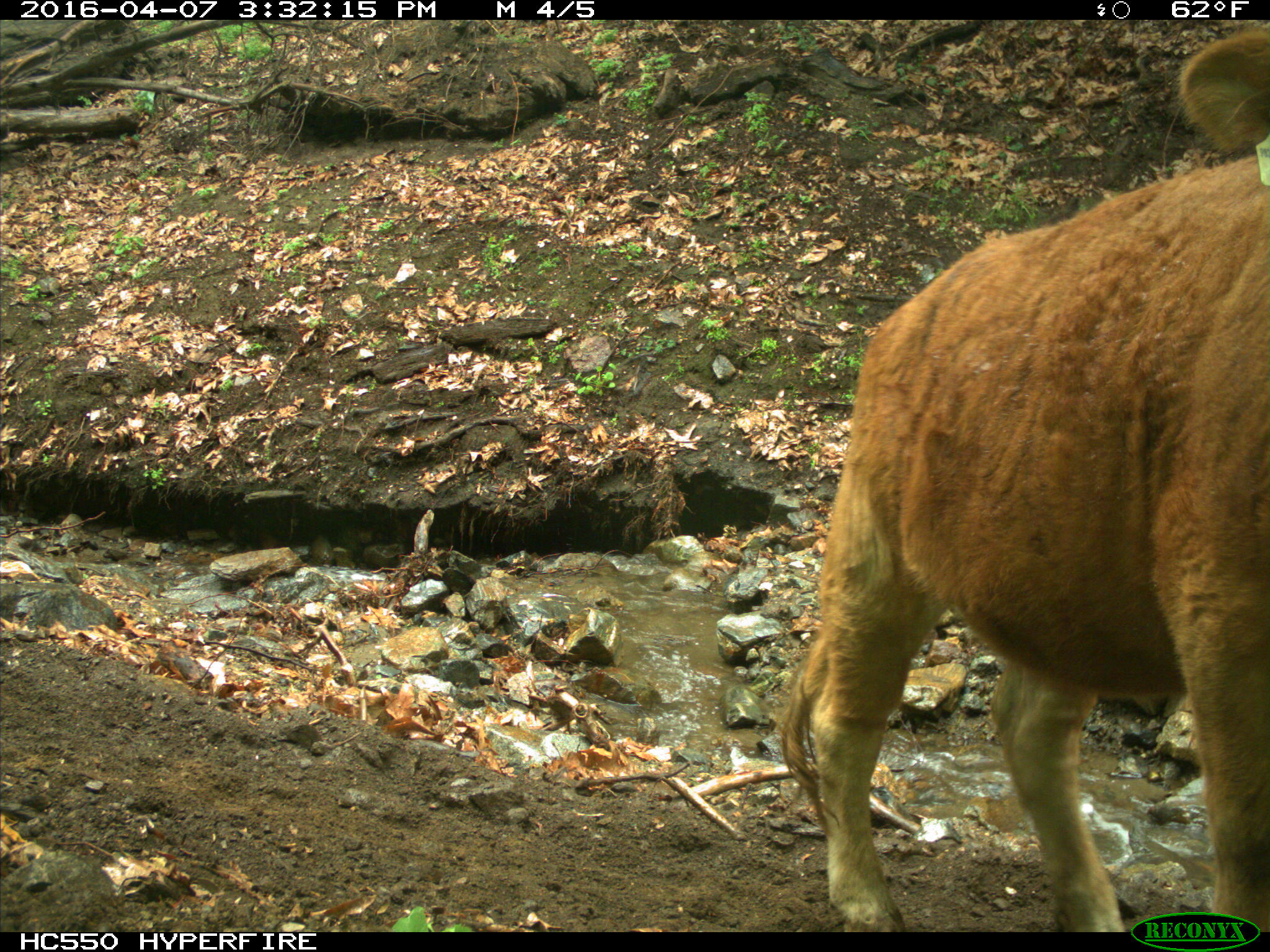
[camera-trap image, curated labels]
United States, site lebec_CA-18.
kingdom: Animalia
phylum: Chordata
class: Mammalia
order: Artiodactyla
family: Bovidae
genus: Bos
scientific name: Bos taurus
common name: domestic cow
Bos taurus (domestic cow).